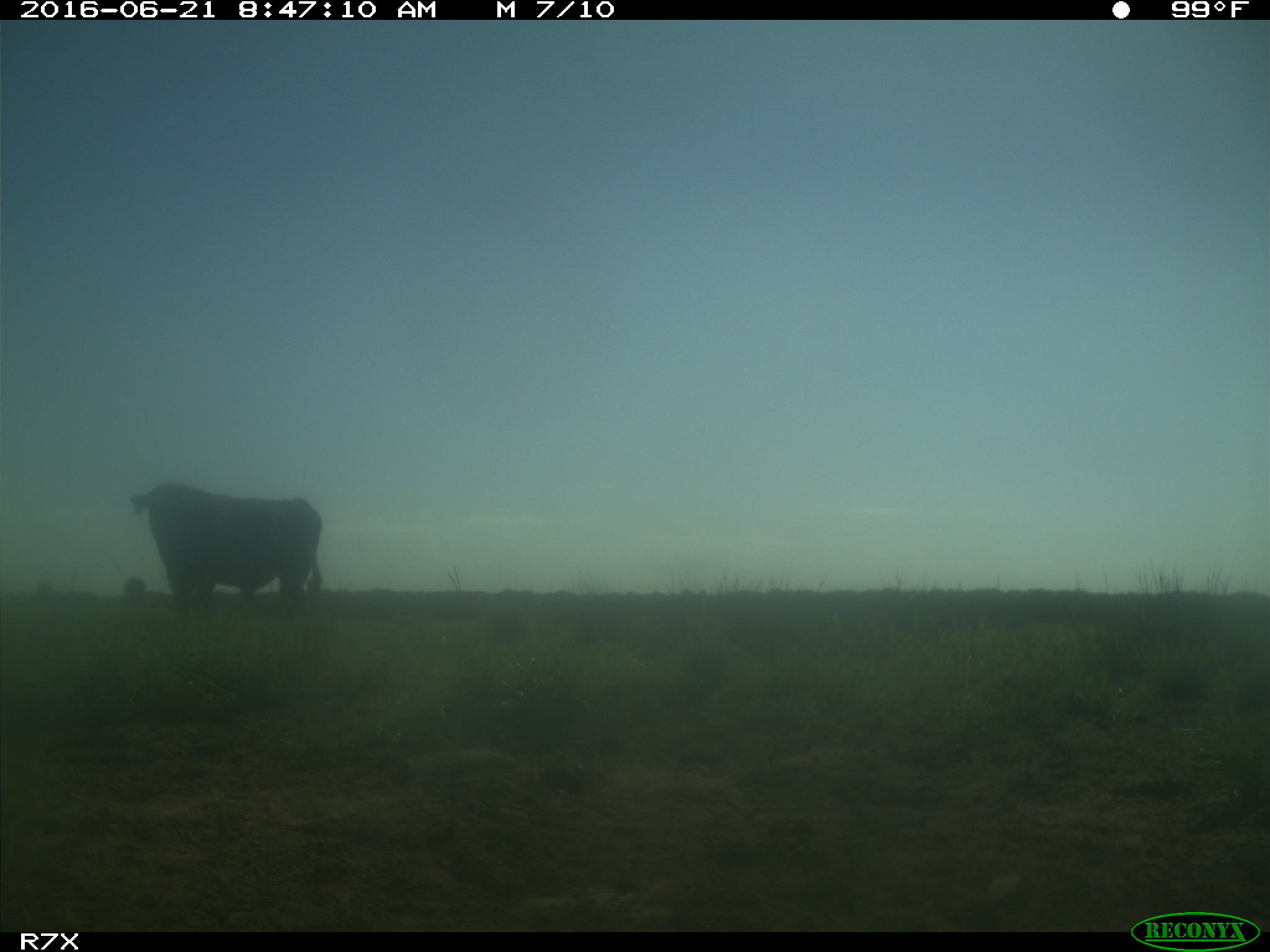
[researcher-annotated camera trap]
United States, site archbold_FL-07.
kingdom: Animalia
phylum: Chordata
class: Mammalia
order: Artiodactyla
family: Bovidae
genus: Bos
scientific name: Bos taurus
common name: domestic cow